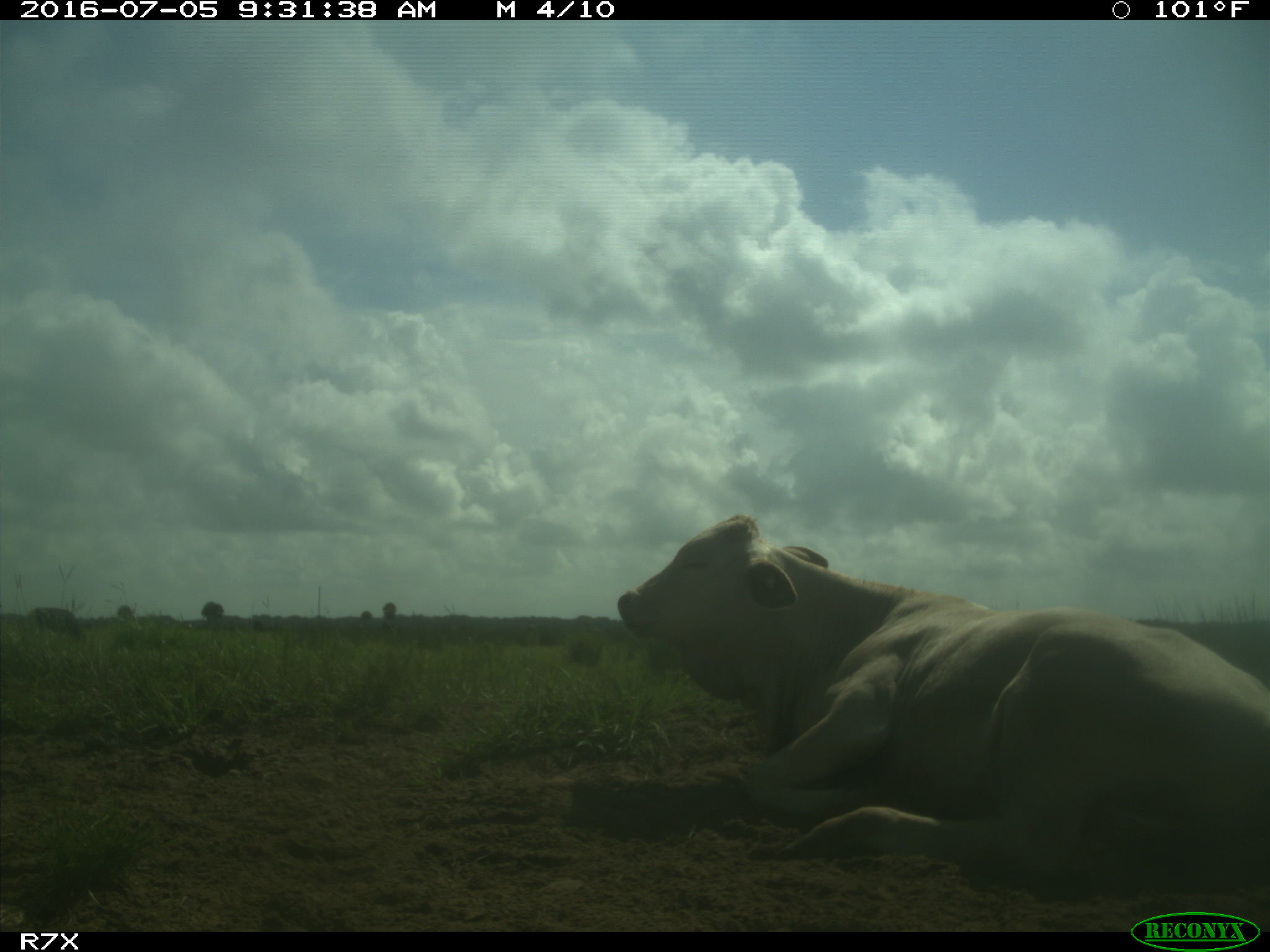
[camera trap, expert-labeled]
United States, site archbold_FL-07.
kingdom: Animalia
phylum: Chordata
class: Mammalia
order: Artiodactyla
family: Bovidae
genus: Bos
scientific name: Bos taurus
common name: domestic cow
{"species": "Bos taurus (domestic cow)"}